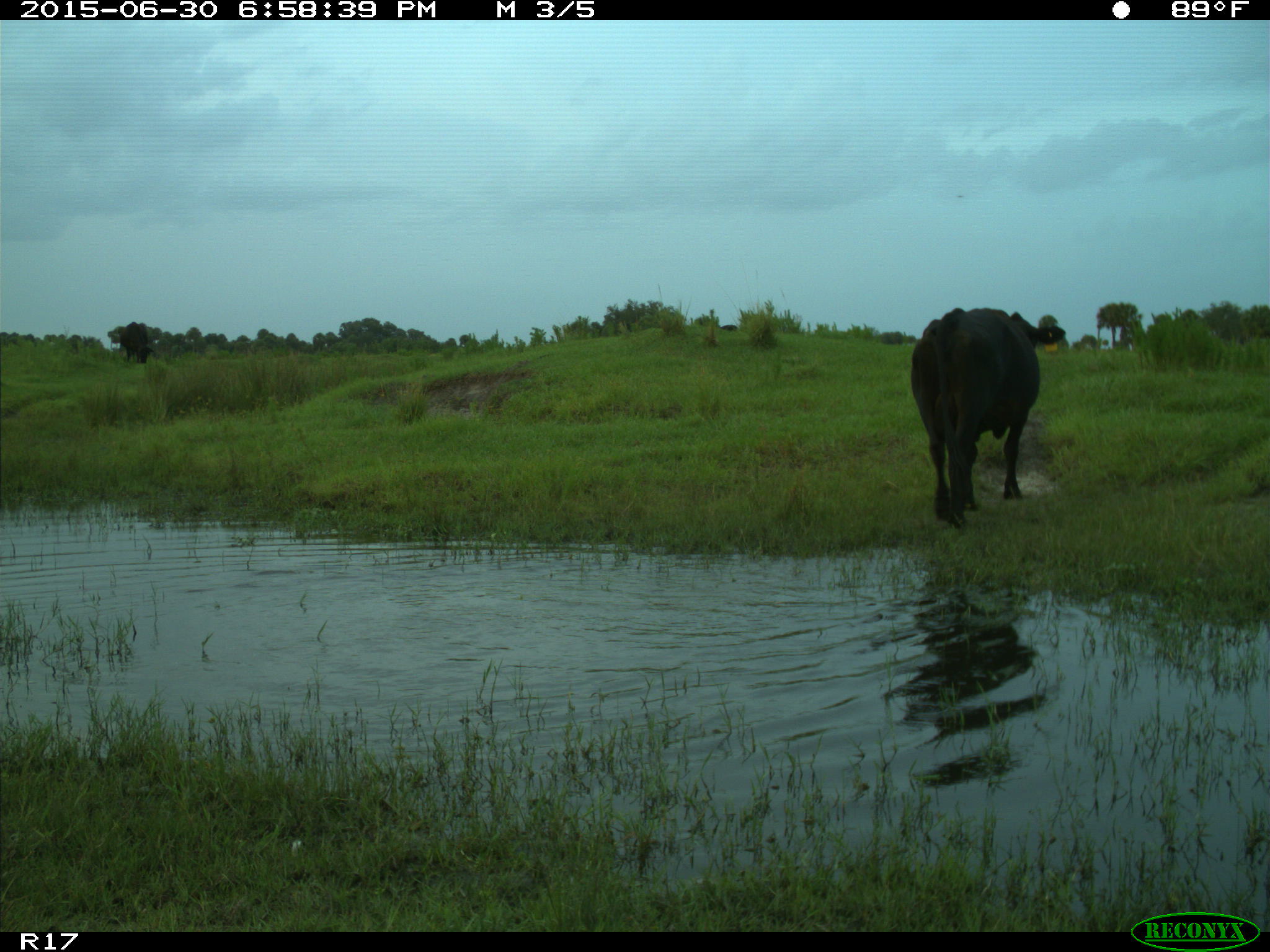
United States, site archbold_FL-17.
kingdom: Animalia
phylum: Chordata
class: Mammalia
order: Artiodactyla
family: Bovidae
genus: Bos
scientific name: Bos taurus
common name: domestic cow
Bos taurus (domestic cow).